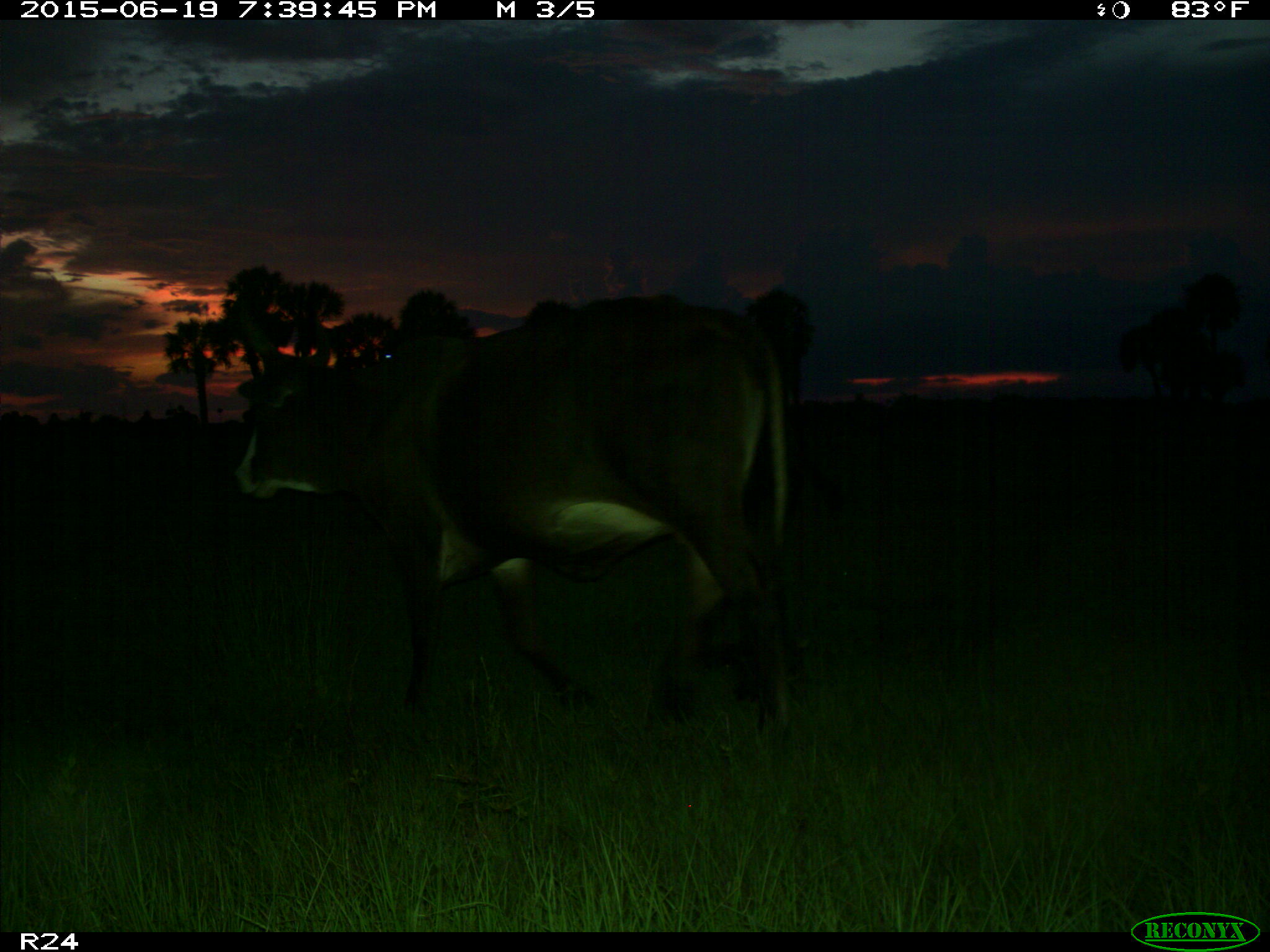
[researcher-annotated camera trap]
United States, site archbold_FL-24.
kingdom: Animalia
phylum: Chordata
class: Mammalia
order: Artiodactyla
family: Bovidae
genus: Bos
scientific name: Bos taurus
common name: domestic cow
Bos taurus (domestic cow).